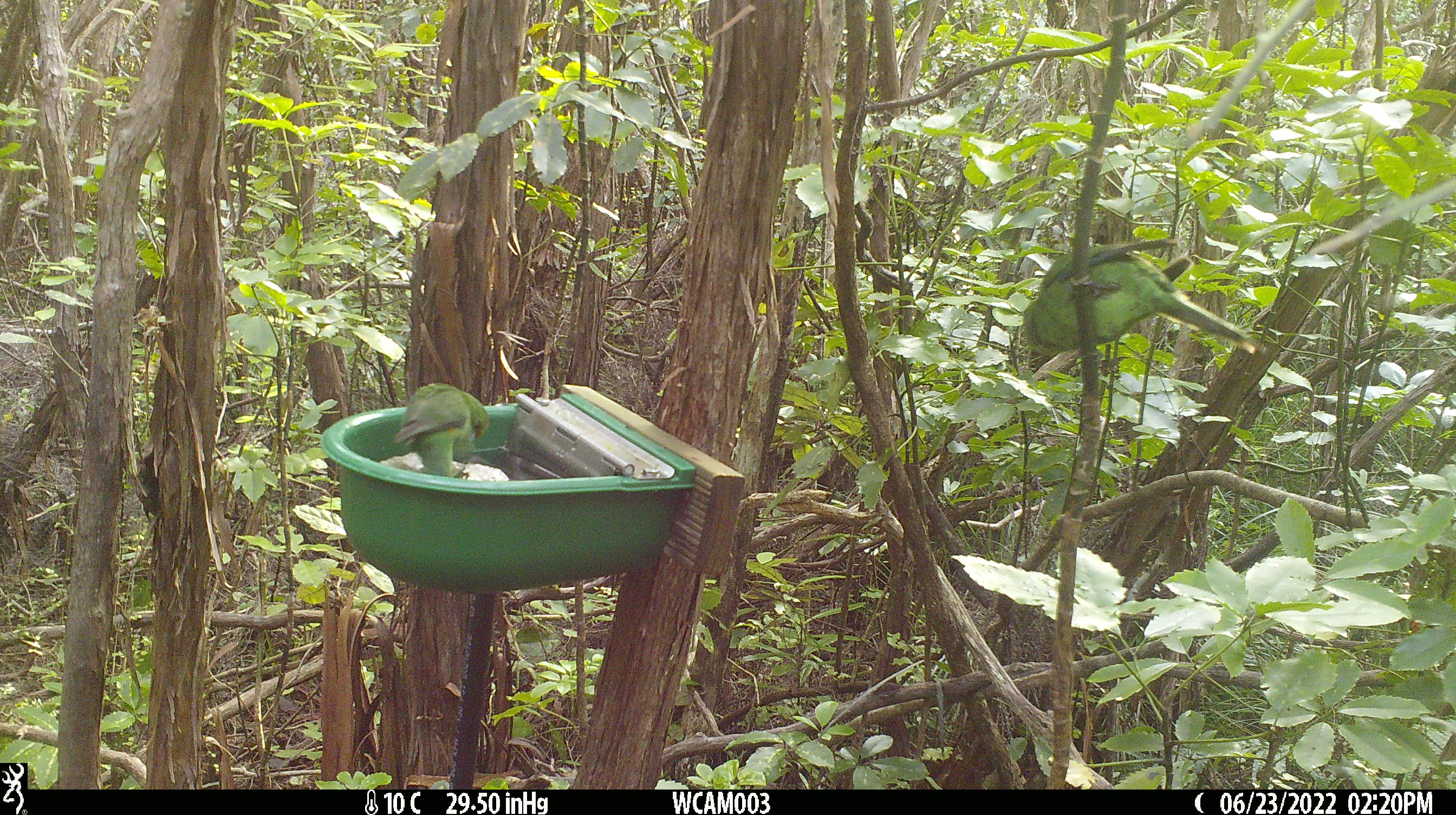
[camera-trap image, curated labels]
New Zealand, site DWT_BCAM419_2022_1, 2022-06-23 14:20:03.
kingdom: Animalia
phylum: Chordata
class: Aves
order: Psittaciformes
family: Psittaculidae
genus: Cyanoramphus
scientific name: Cyanoramphus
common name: parakeet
Parakeet (Cyanoramphus).